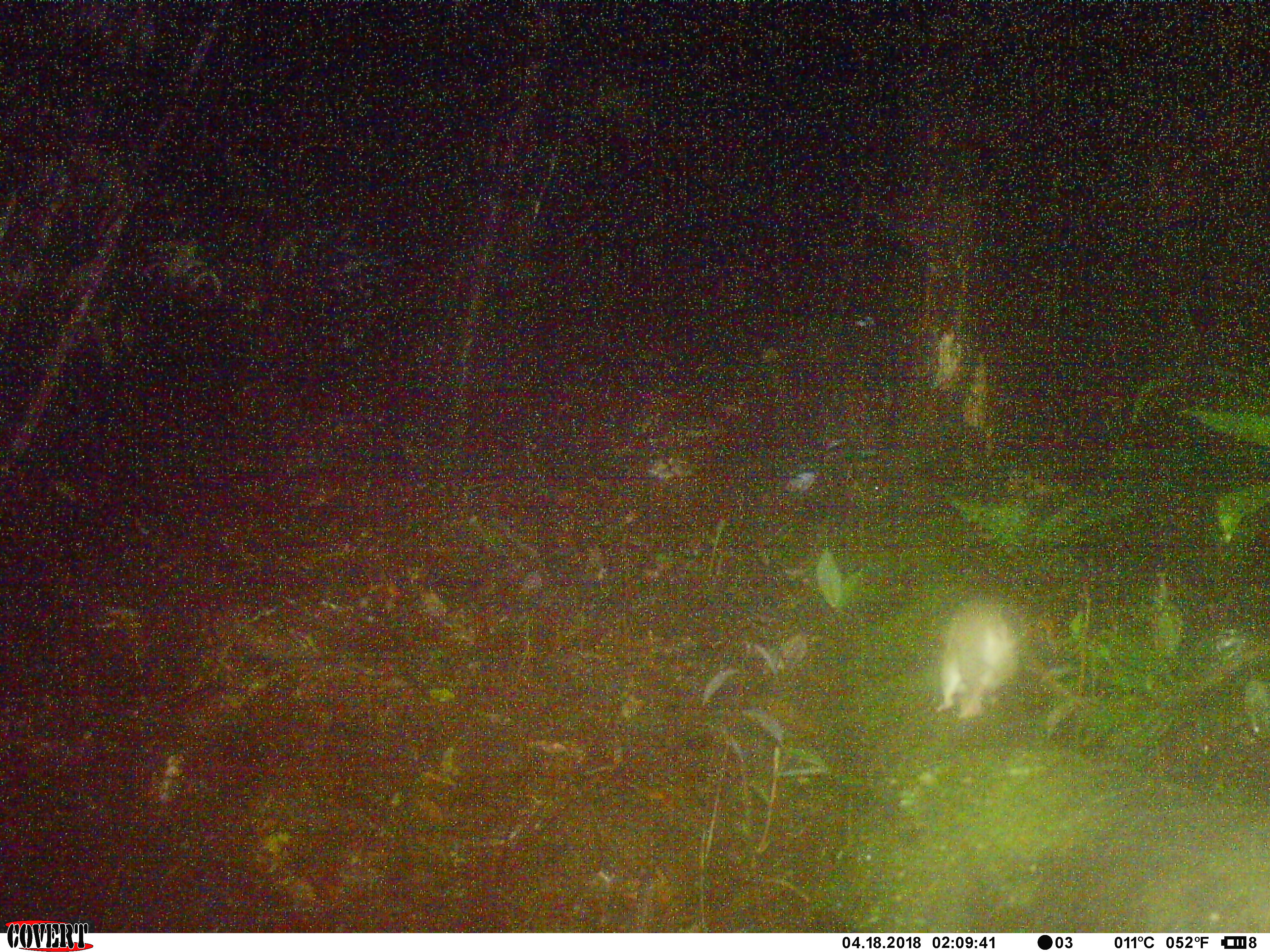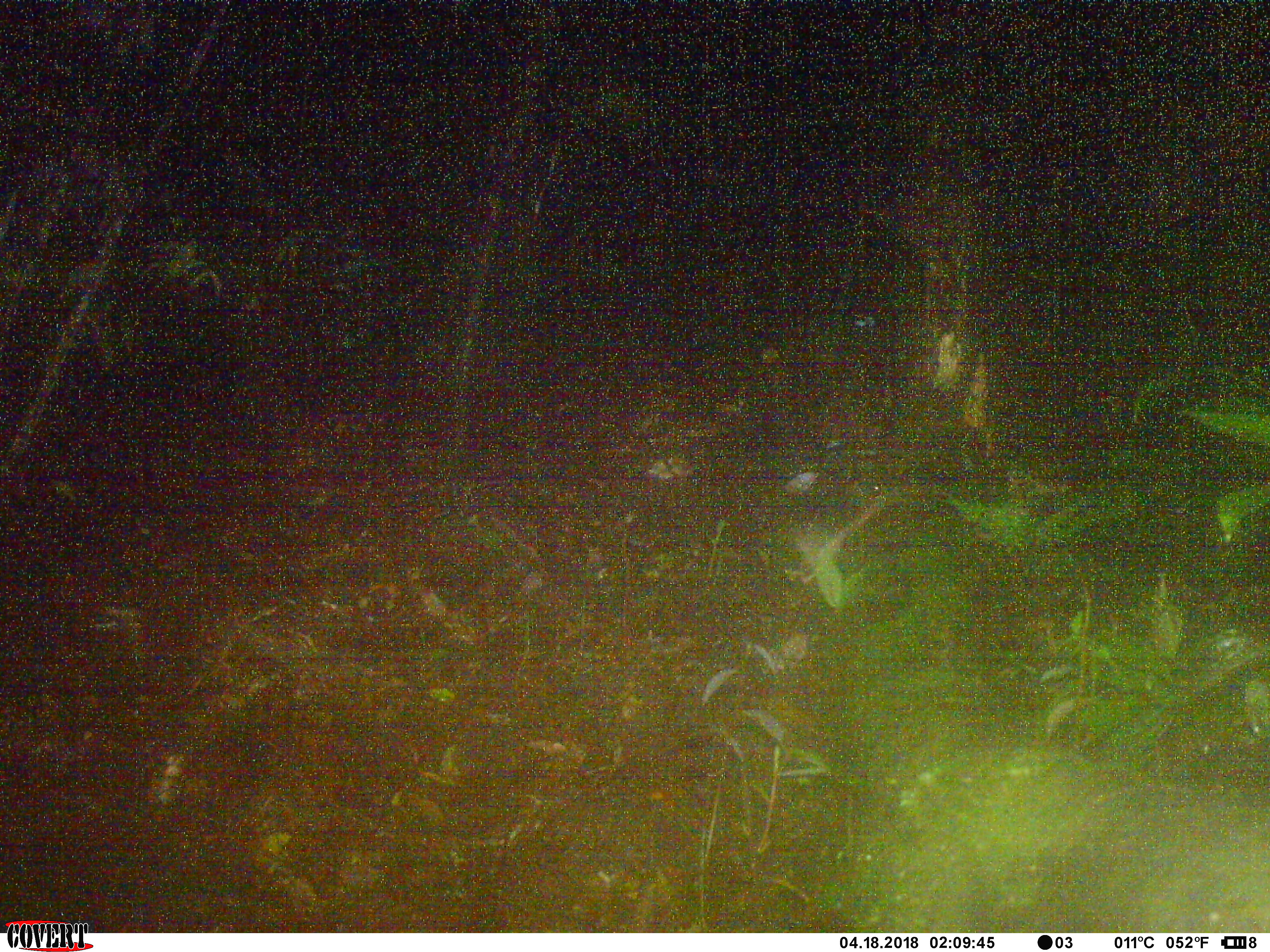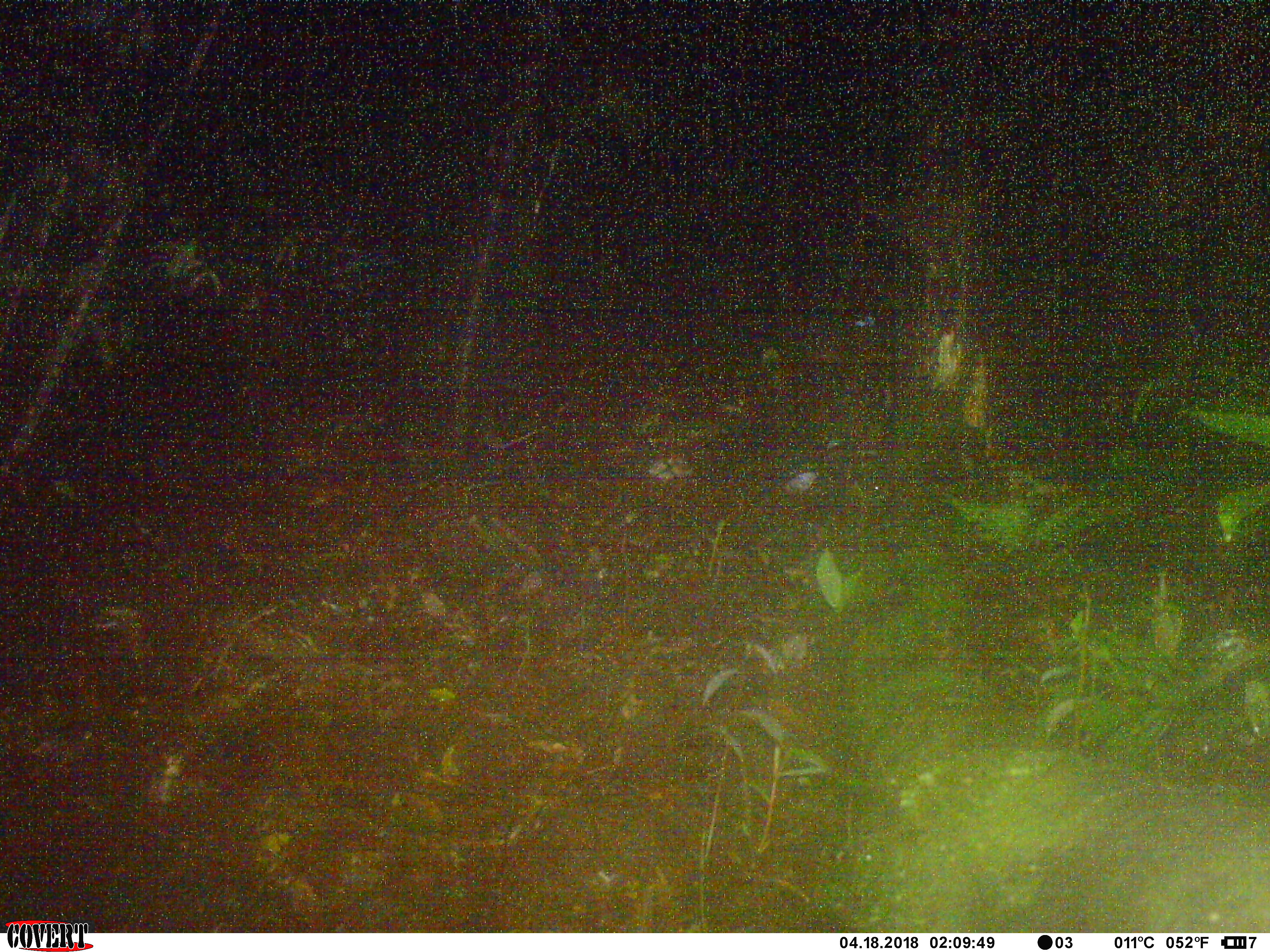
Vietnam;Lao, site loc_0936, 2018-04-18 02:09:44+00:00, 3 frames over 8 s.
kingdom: Animalia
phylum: Chordata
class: Mammalia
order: Rodentia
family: Muridae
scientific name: Muridae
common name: old-world mice and rats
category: unidentified murid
Unidentified murid (old-world mice and rats) (Muridae). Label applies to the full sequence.